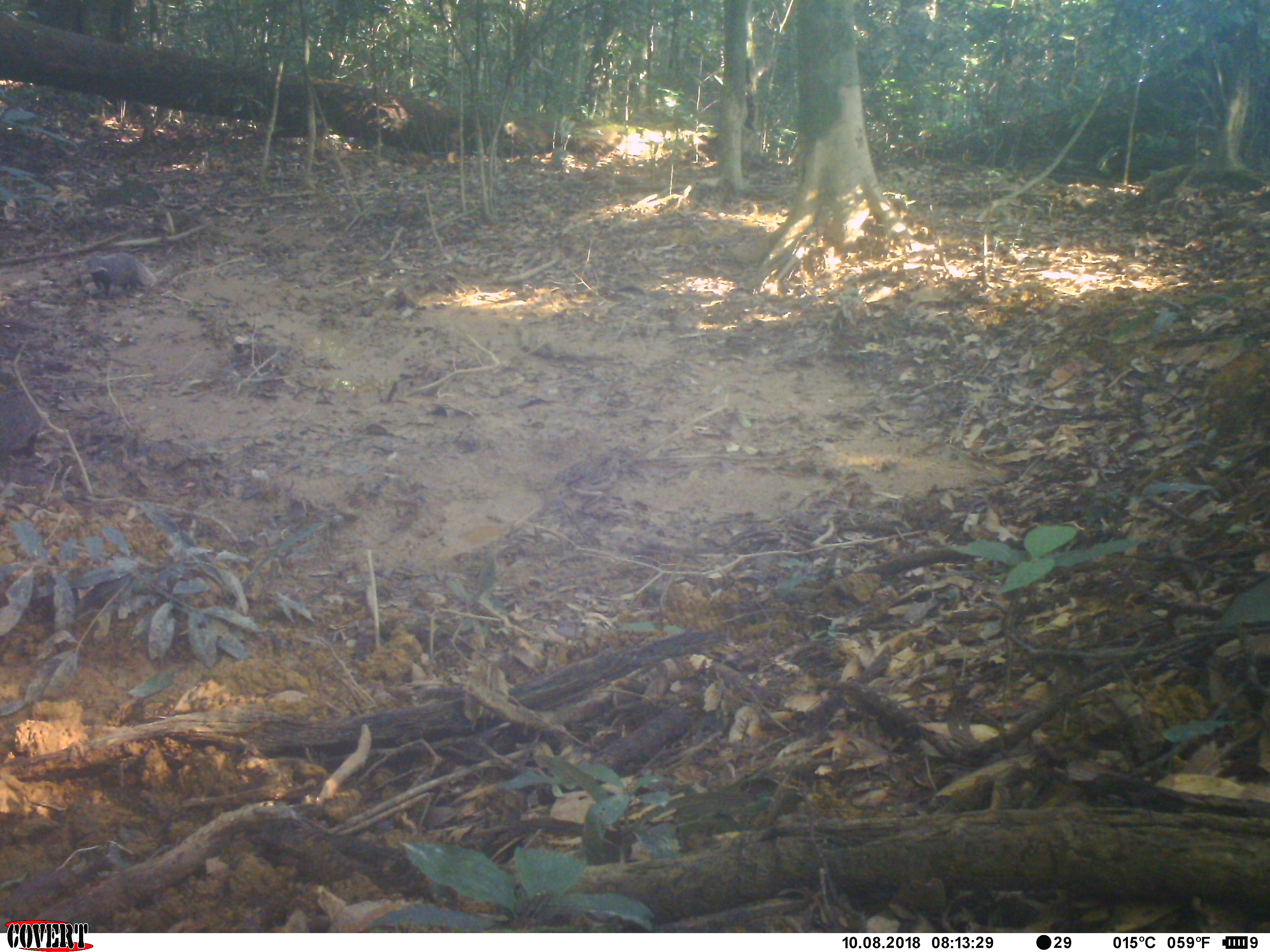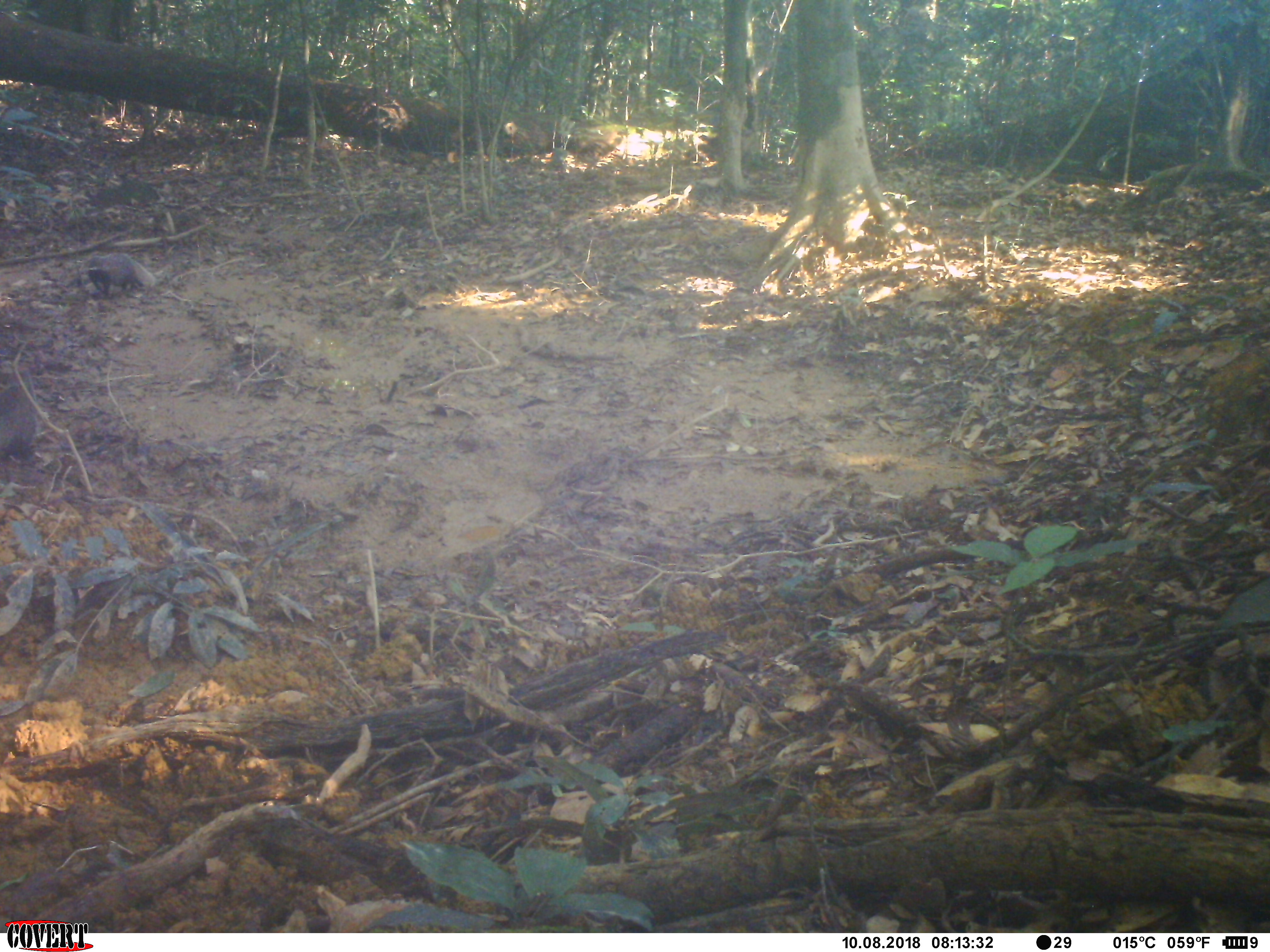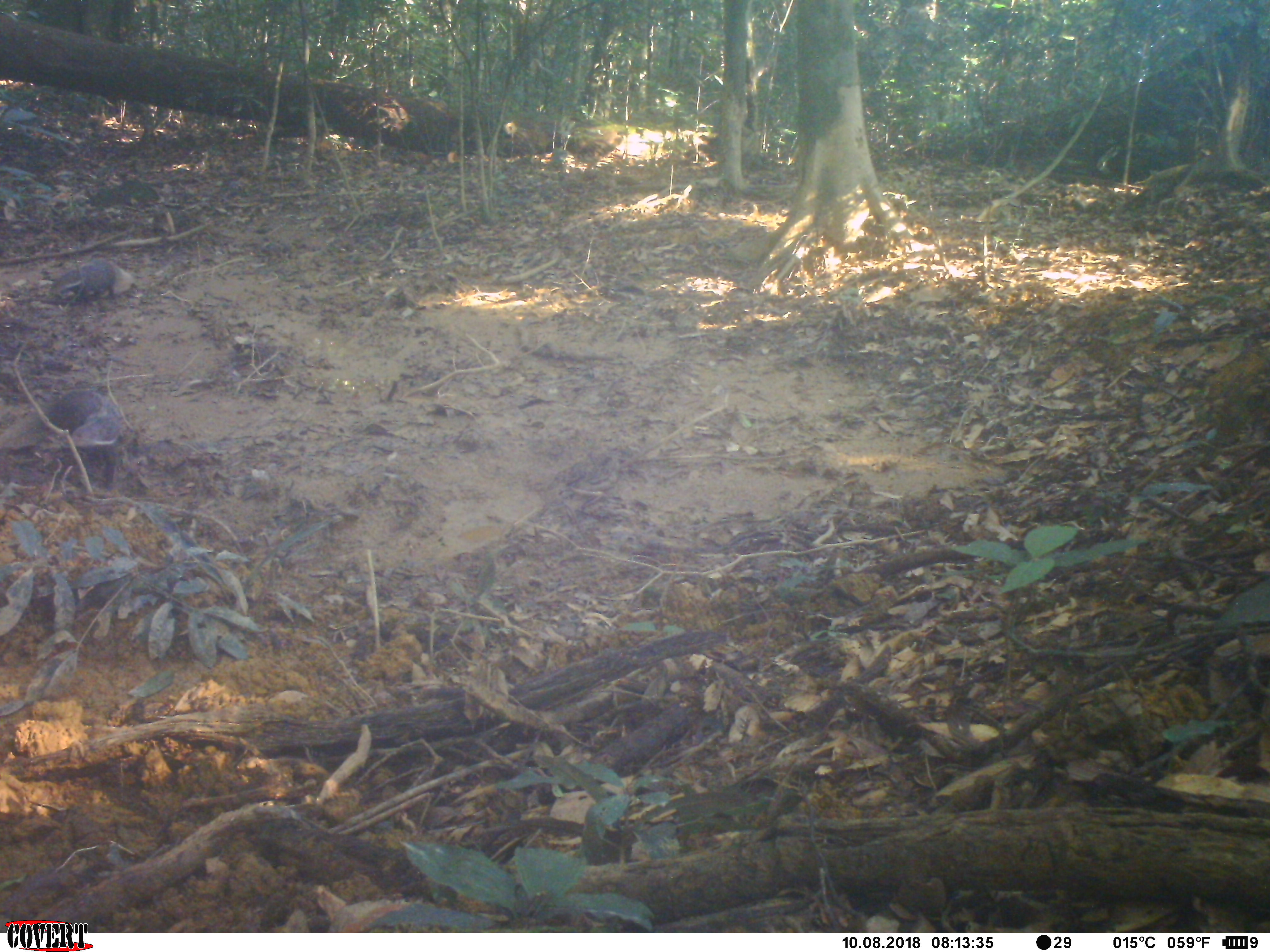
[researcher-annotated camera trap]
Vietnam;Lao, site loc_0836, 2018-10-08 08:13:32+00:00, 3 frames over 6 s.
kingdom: Animalia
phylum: Chordata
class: Mammalia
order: Carnivora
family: Herpestidae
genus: Urva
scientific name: Urva urva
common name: crab-eating mongoose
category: crab eating mongoose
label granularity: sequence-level